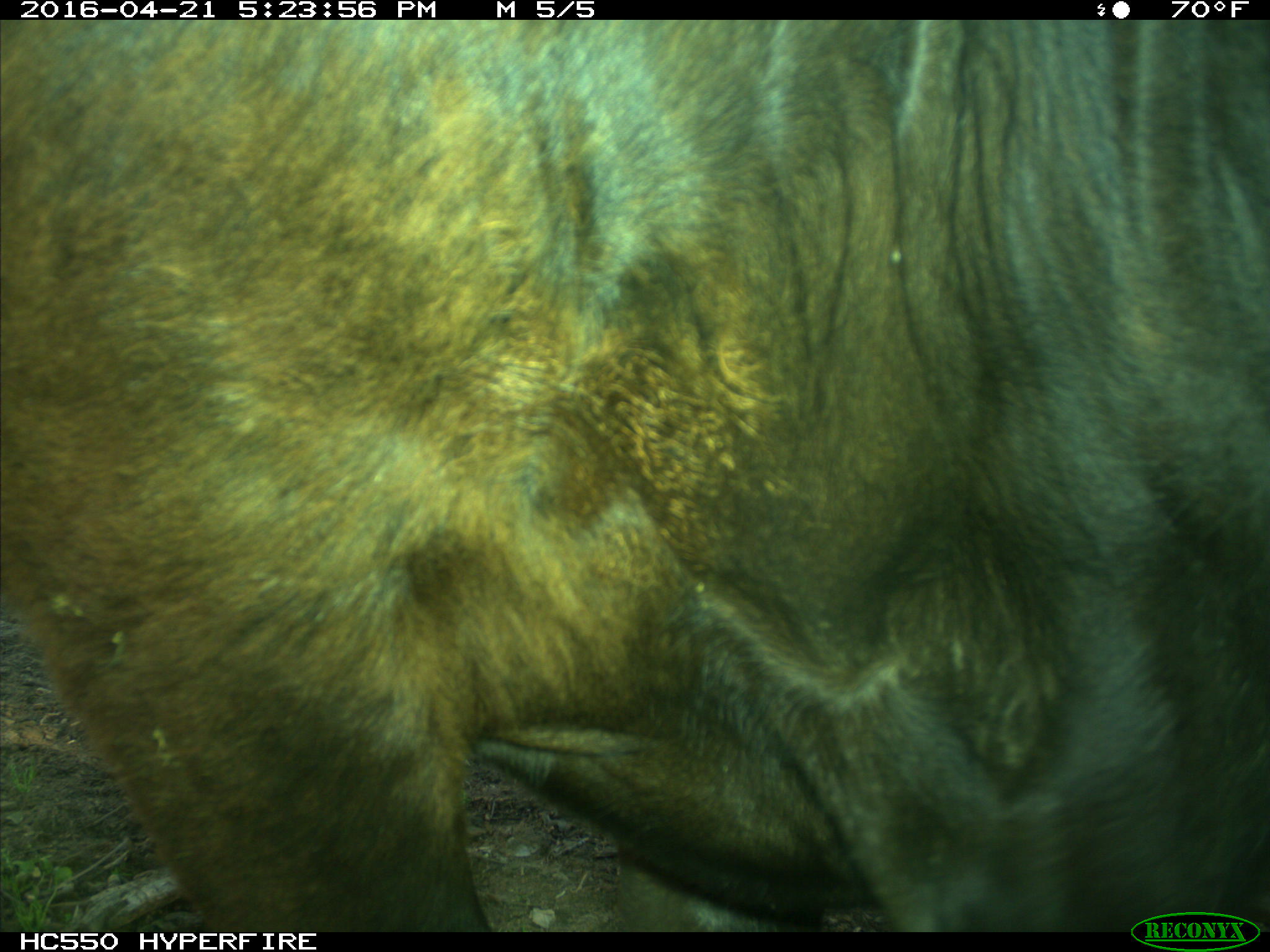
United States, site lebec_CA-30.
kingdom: Animalia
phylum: Chordata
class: Mammalia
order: Artiodactyla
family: Bovidae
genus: Bos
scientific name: Bos taurus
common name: domestic cow